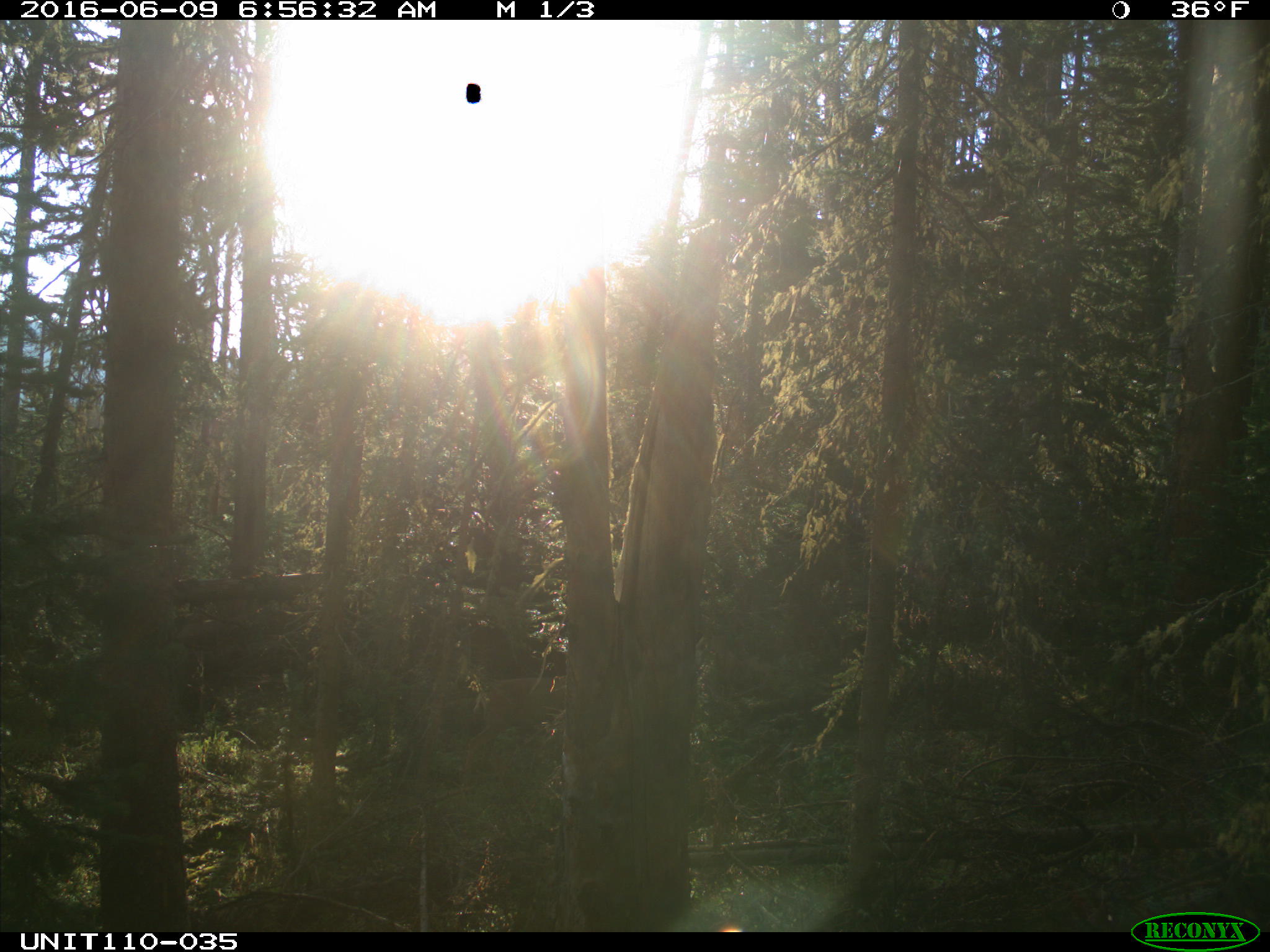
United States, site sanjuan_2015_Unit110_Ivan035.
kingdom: Animalia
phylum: Chordata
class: Mammalia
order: Artiodactyla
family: Cervidae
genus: Odocoileus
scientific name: Odocoileus hemionus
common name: mule deer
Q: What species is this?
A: Odocoileus hemionus (mule deer).